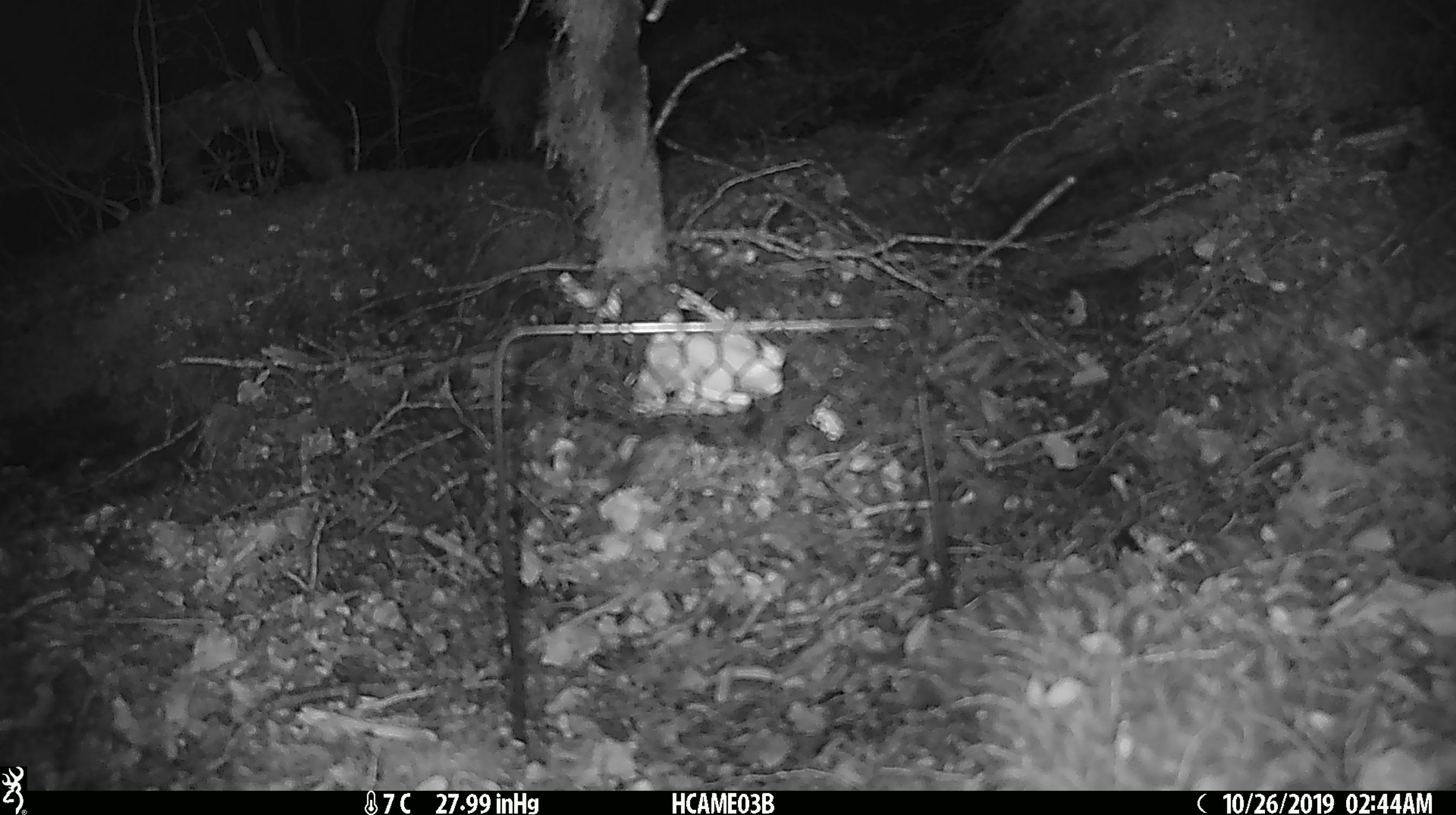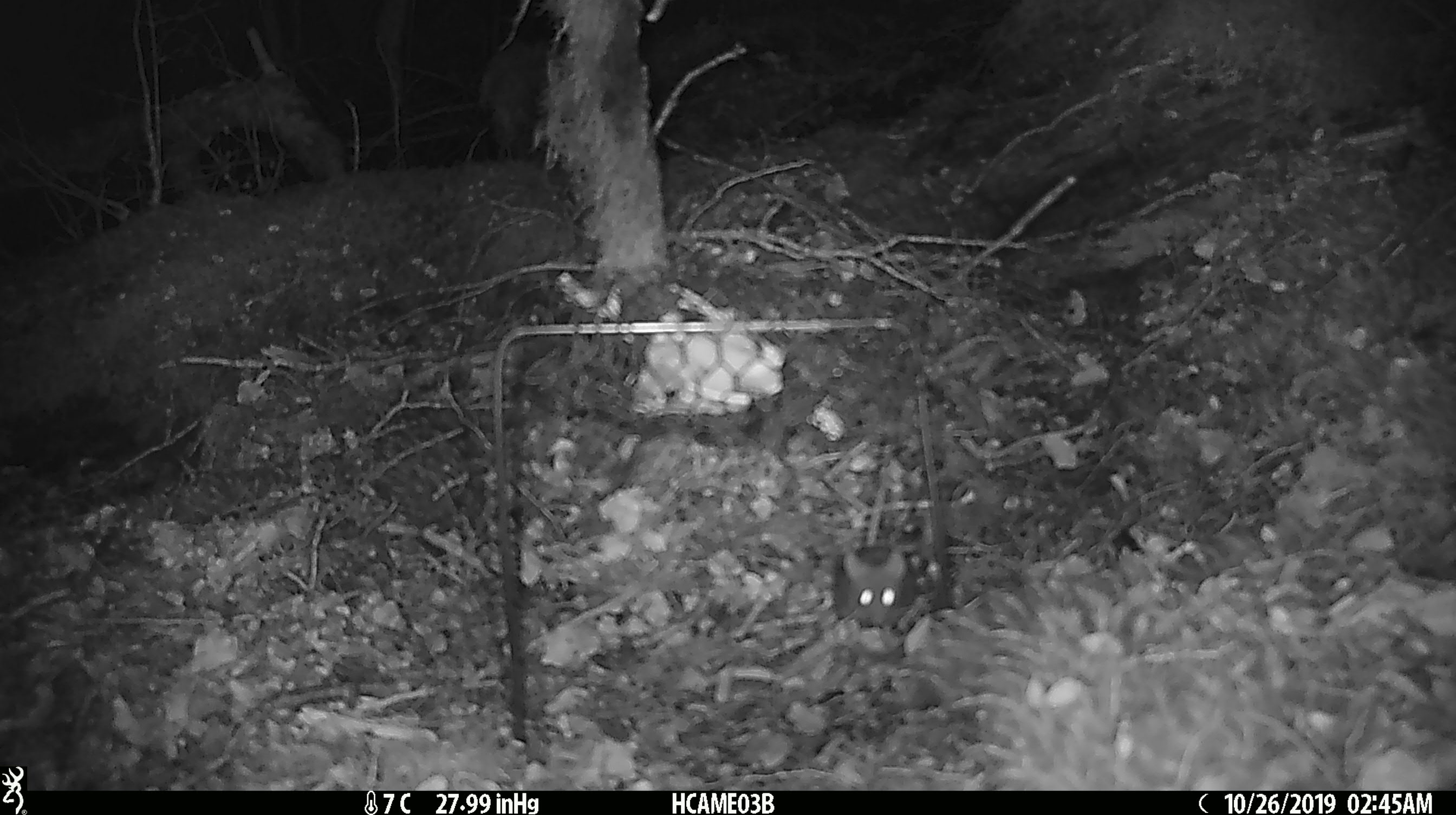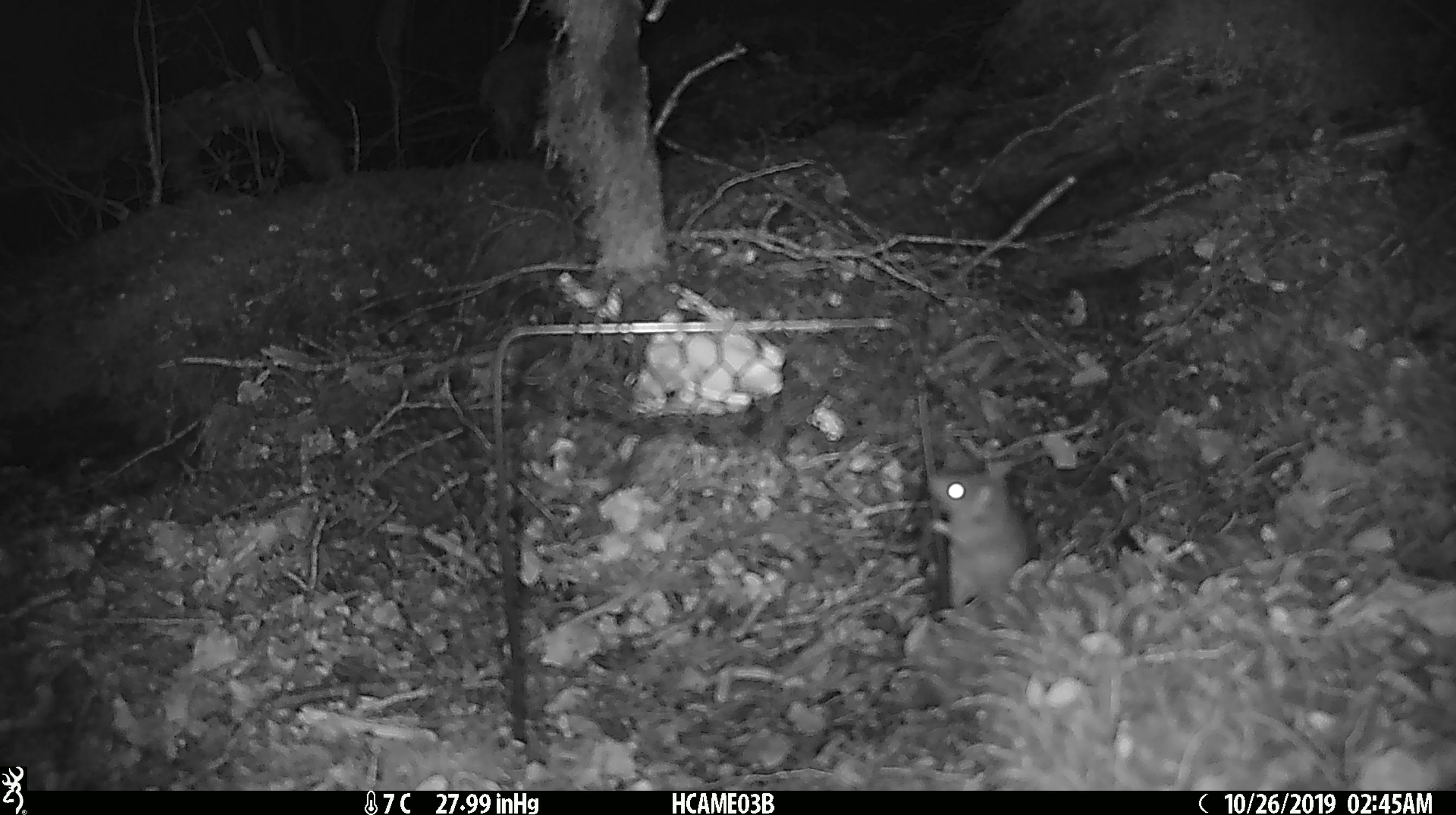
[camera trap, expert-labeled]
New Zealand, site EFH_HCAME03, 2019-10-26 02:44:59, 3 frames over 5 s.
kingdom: Animalia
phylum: Chordata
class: Mammalia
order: Rodentia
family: Muridae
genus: Mus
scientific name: Mus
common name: mouse